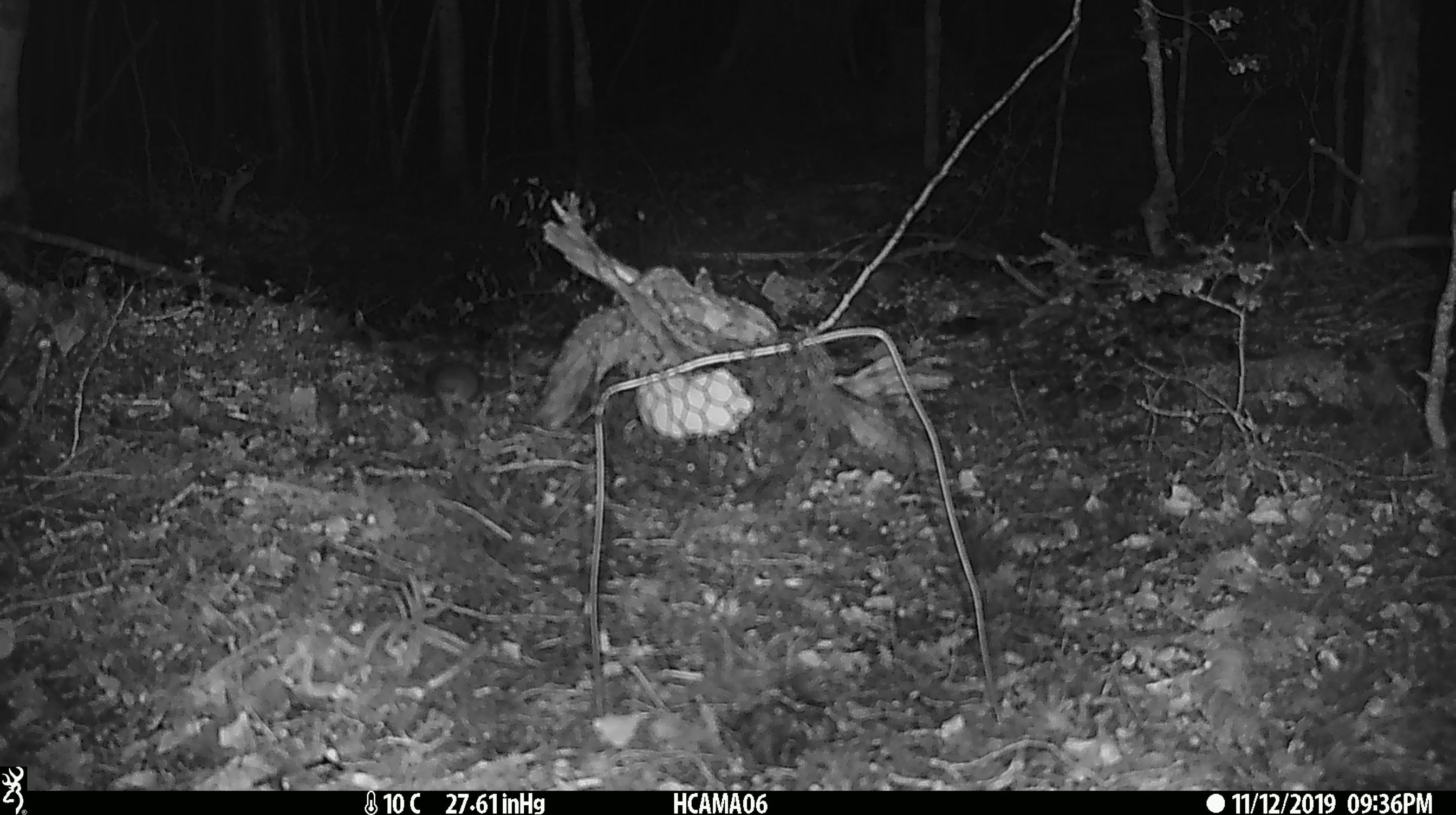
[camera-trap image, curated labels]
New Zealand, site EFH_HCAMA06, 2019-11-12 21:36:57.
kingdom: Animalia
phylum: Chordata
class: Mammalia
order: Rodentia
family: Muridae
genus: Mus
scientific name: Mus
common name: mouse